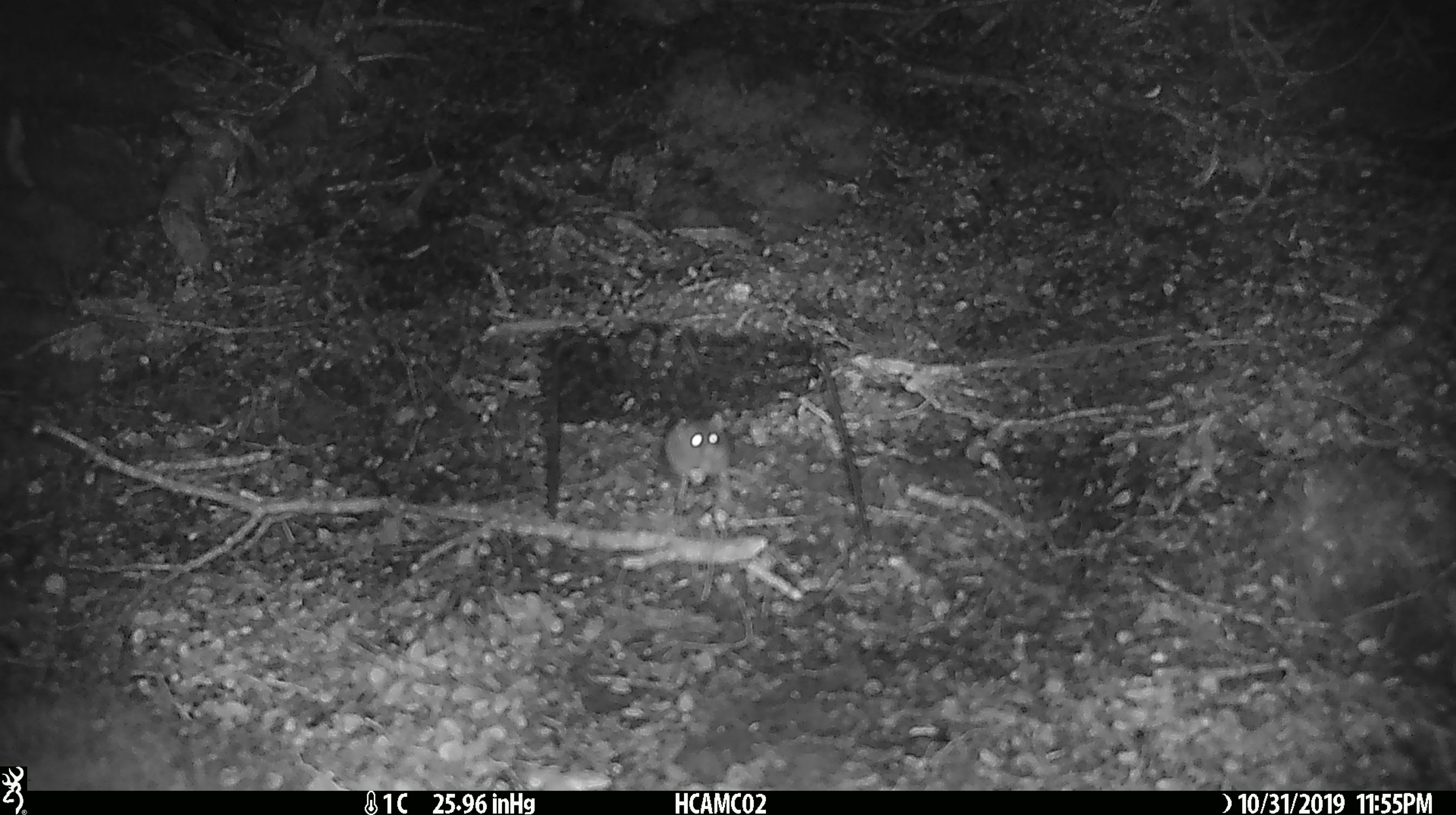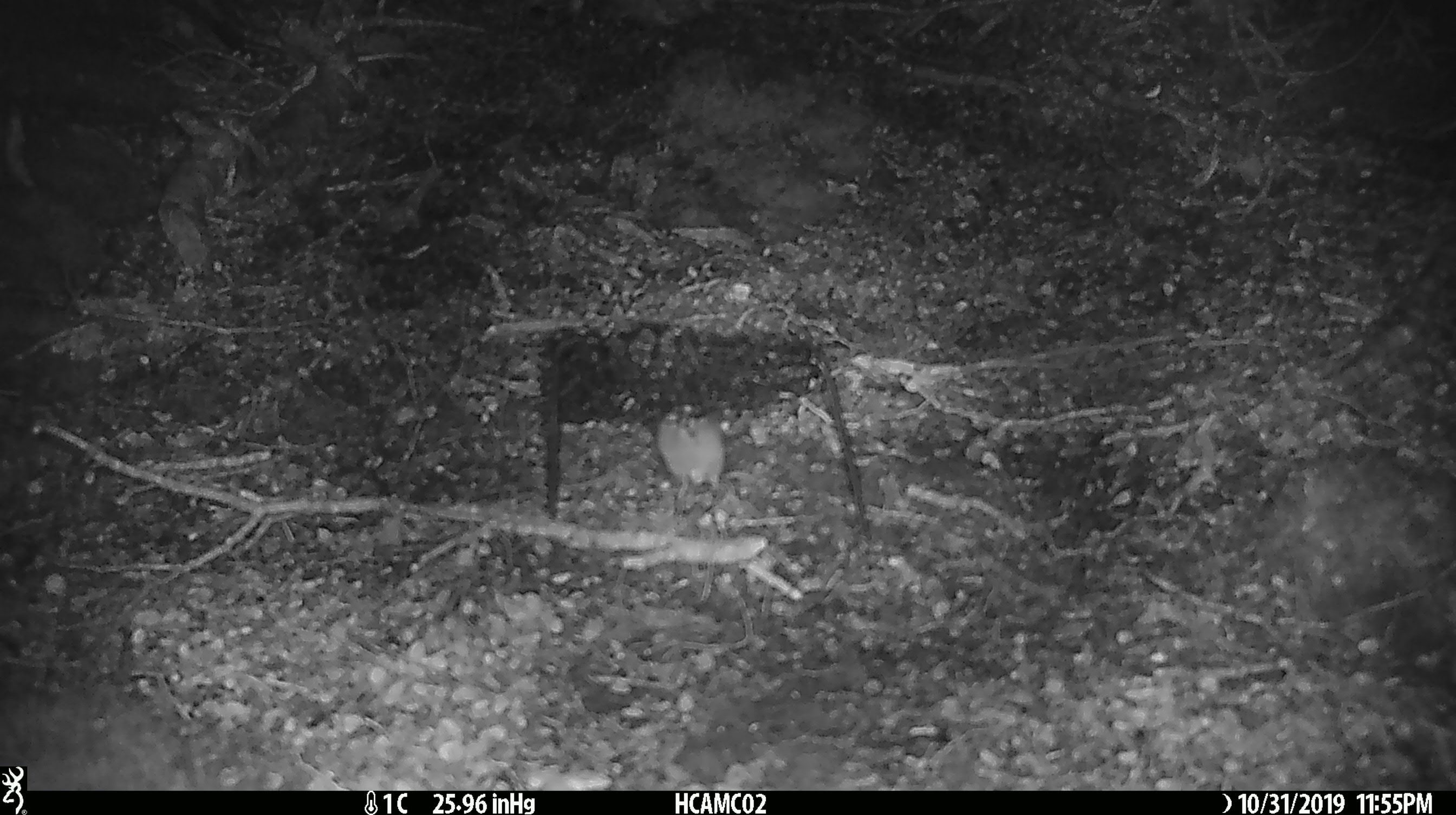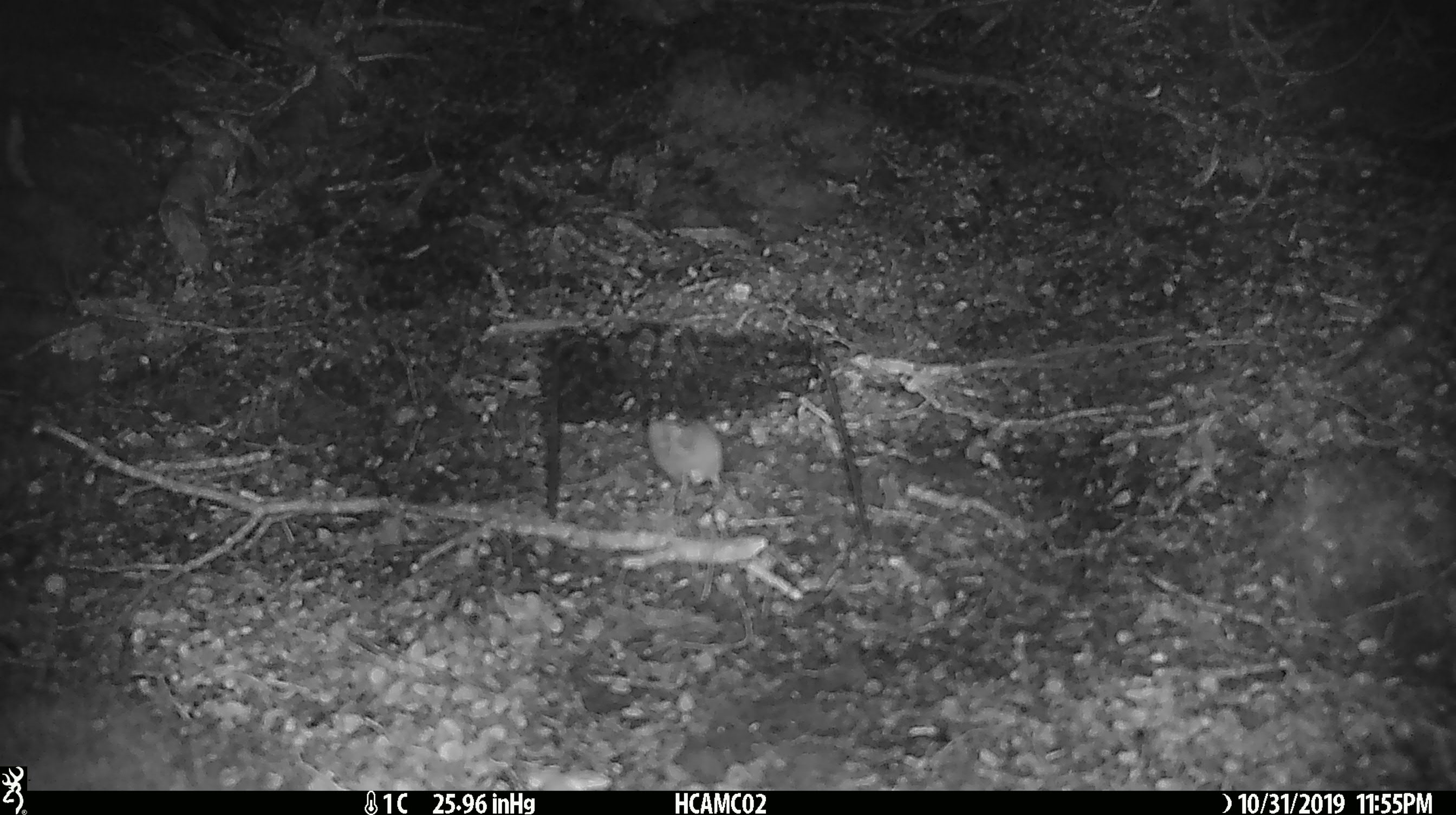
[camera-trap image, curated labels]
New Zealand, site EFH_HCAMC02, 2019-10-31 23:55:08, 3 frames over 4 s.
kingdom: Animalia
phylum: Chordata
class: Mammalia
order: Rodentia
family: Muridae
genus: Mus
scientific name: Mus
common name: mouse